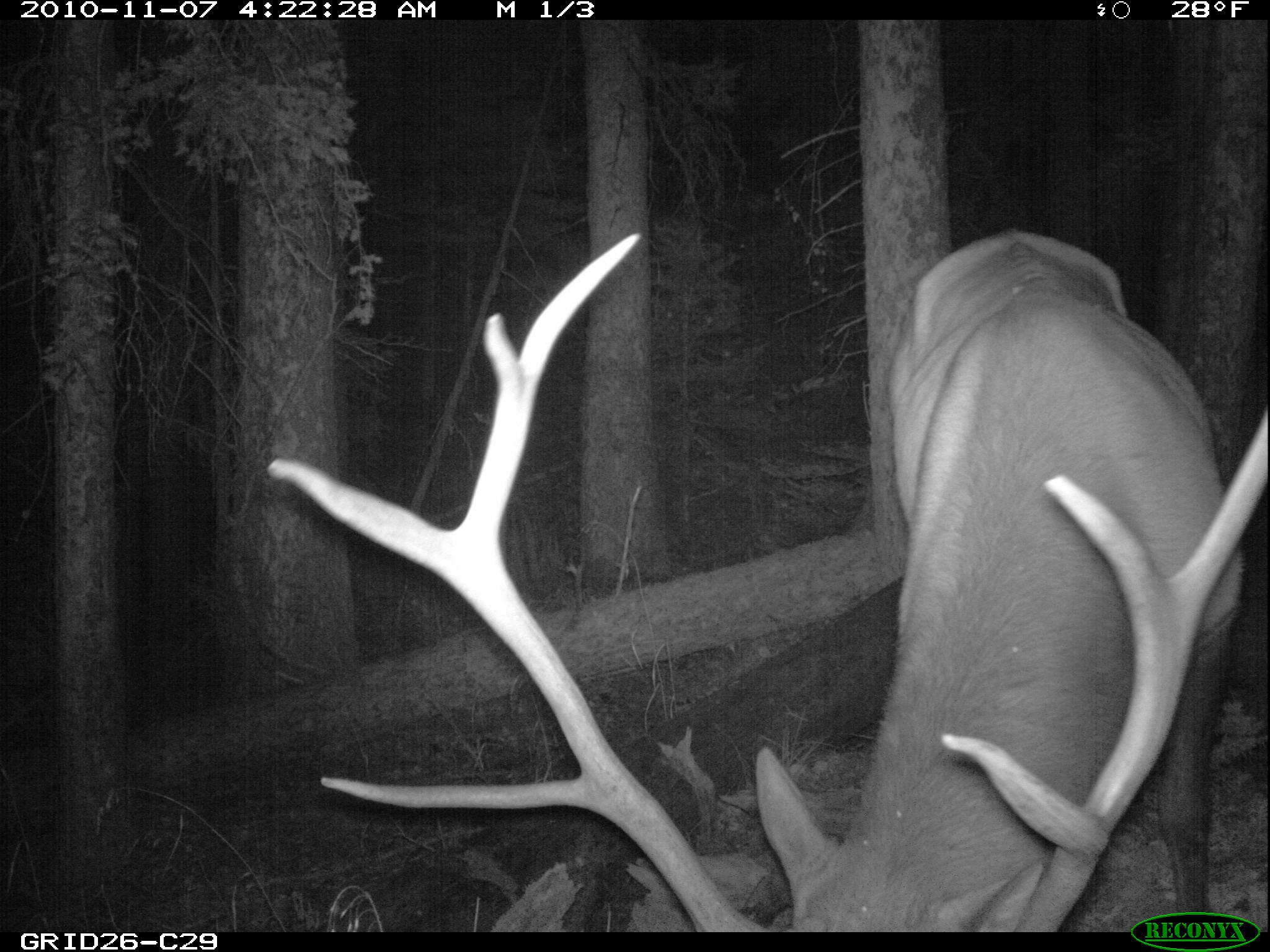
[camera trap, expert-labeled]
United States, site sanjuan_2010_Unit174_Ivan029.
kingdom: Animalia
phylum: Chordata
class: Mammalia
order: Artiodactyla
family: Cervidae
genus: Cervus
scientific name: Cervus elaphus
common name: red deer